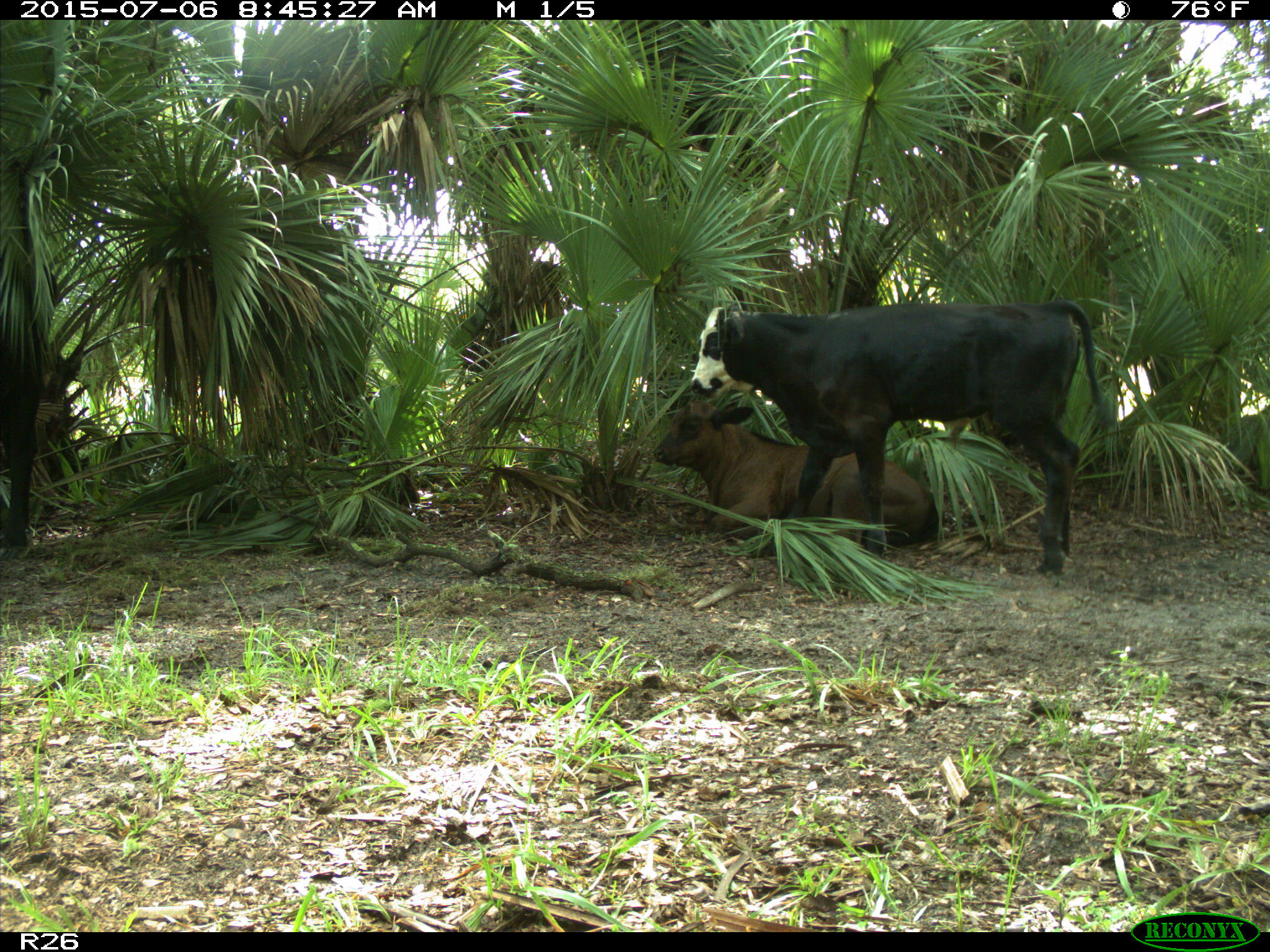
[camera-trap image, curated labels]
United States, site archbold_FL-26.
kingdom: Animalia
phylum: Chordata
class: Mammalia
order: Artiodactyla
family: Bovidae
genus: Bos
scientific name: Bos taurus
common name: domestic cow